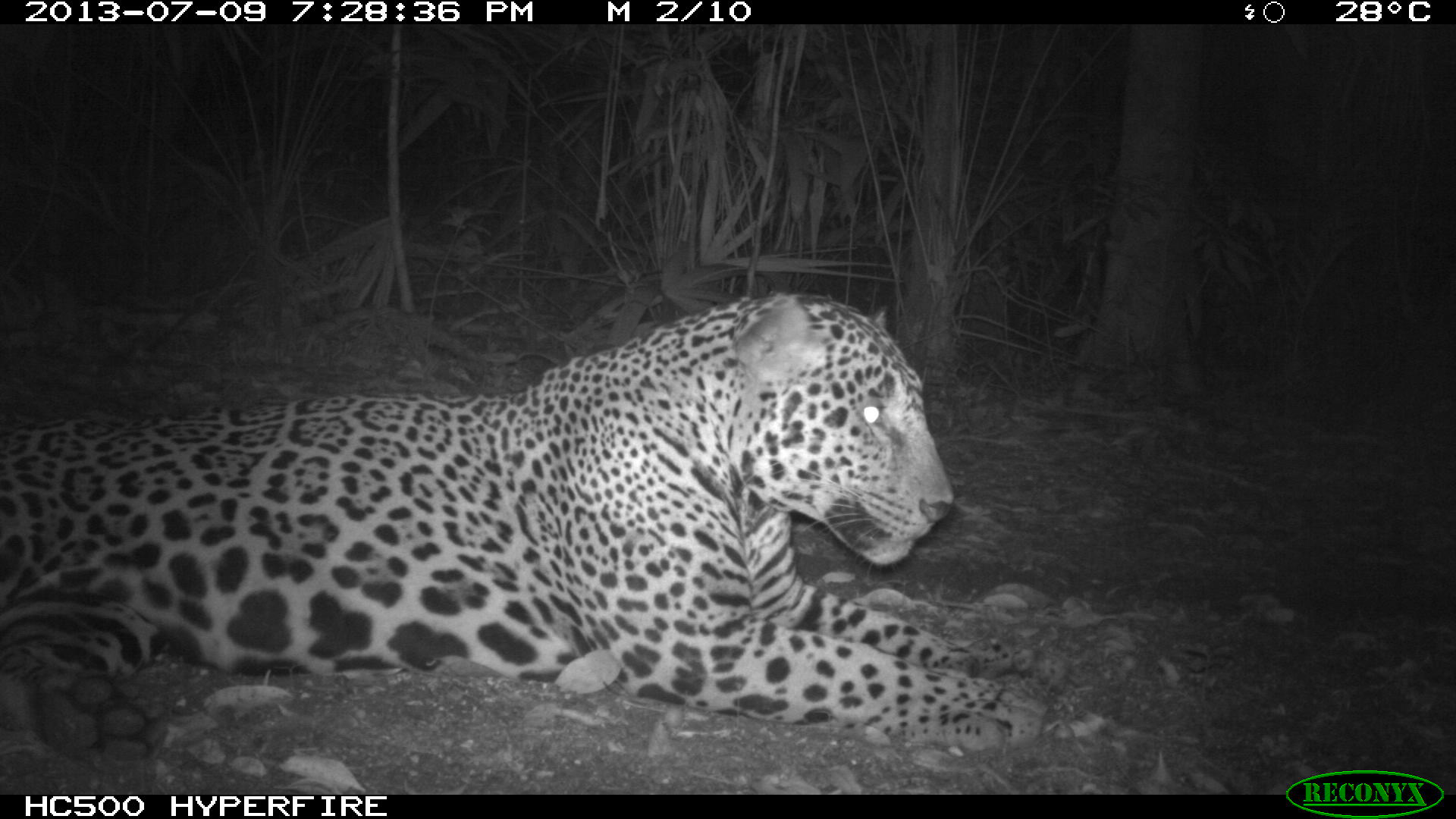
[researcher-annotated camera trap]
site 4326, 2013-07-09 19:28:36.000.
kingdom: Animalia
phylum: Chordata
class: Mammalia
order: Carnivora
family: Felidae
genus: Panthera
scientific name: Panthera onca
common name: jaguar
Panthera onca (jaguar), count 1, sex male.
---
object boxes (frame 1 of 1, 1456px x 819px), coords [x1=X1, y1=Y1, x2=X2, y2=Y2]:
panthera onca: [x1=0, y1=291, x2=1048, y2=763]